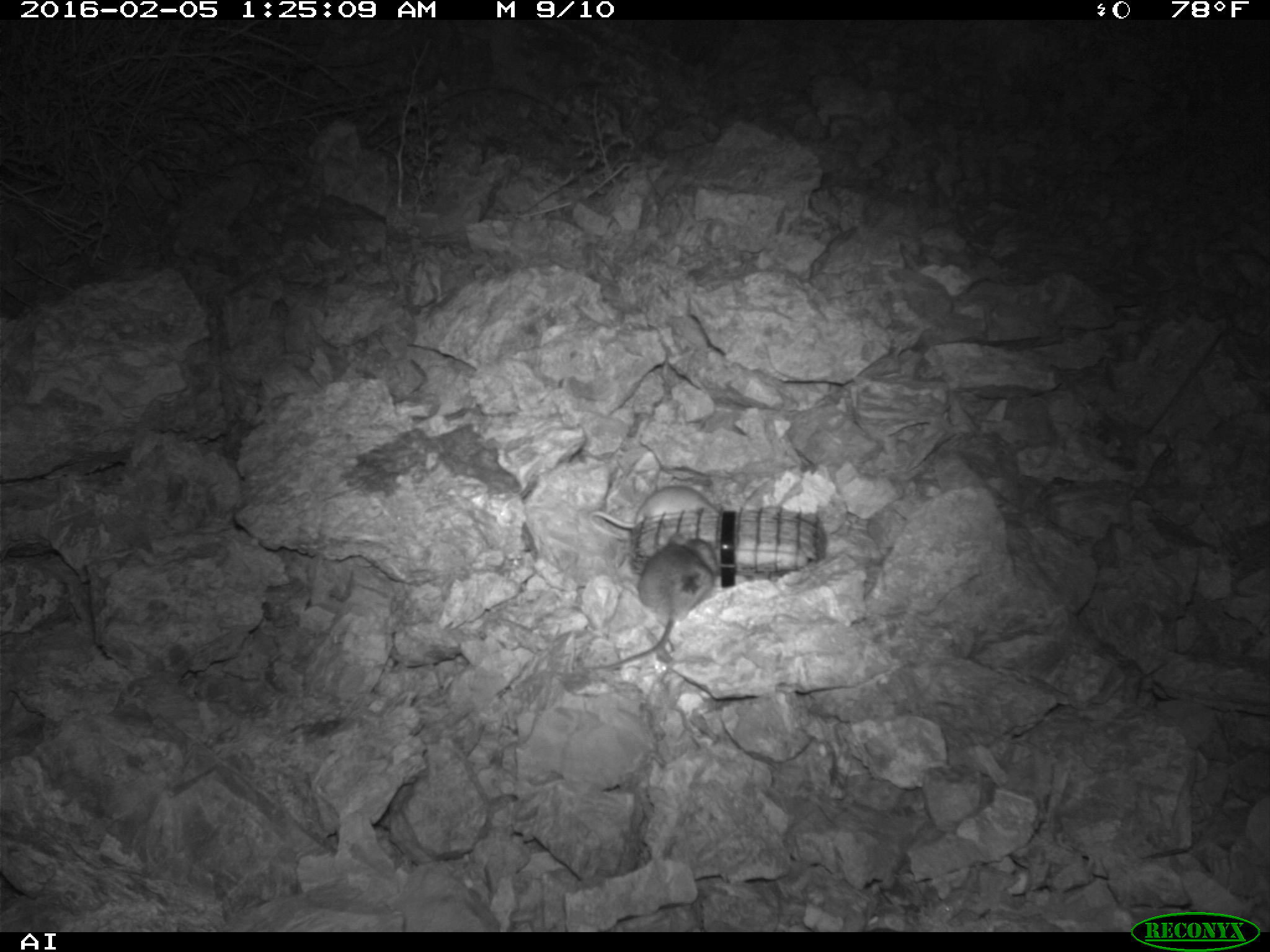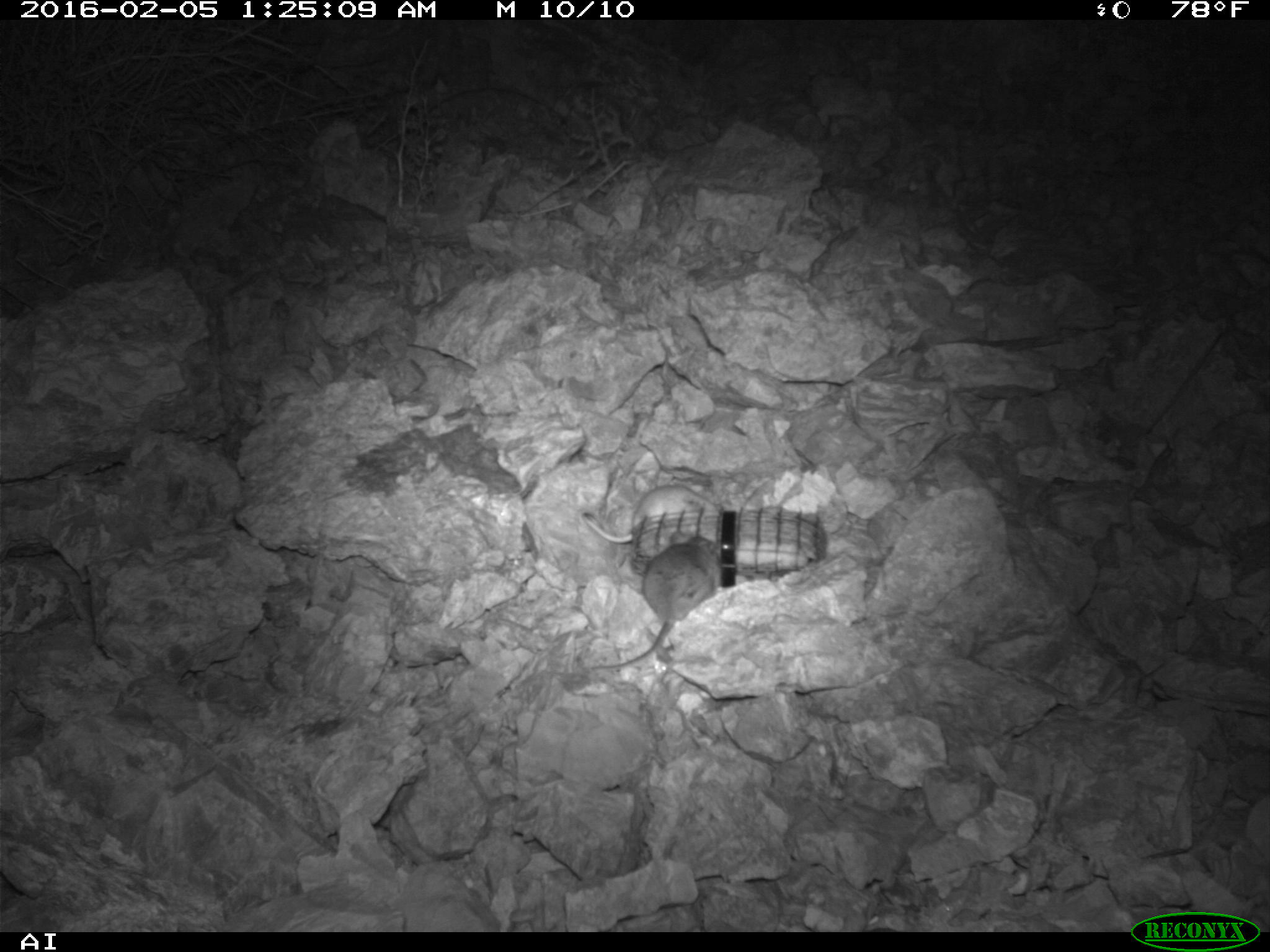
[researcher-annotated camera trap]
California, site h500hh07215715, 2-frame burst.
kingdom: Animalia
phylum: Chordata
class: Mammalia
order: Rodentia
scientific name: Rodentia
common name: rodent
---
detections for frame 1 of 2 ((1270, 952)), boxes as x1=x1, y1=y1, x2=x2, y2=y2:
rodent: x1=599, y1=536, x2=724, y2=669; x1=591, y1=488, x2=724, y2=536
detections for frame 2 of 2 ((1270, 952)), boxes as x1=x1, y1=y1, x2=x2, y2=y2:
rodent: x1=590, y1=534, x2=724, y2=669; x1=582, y1=485, x2=722, y2=544